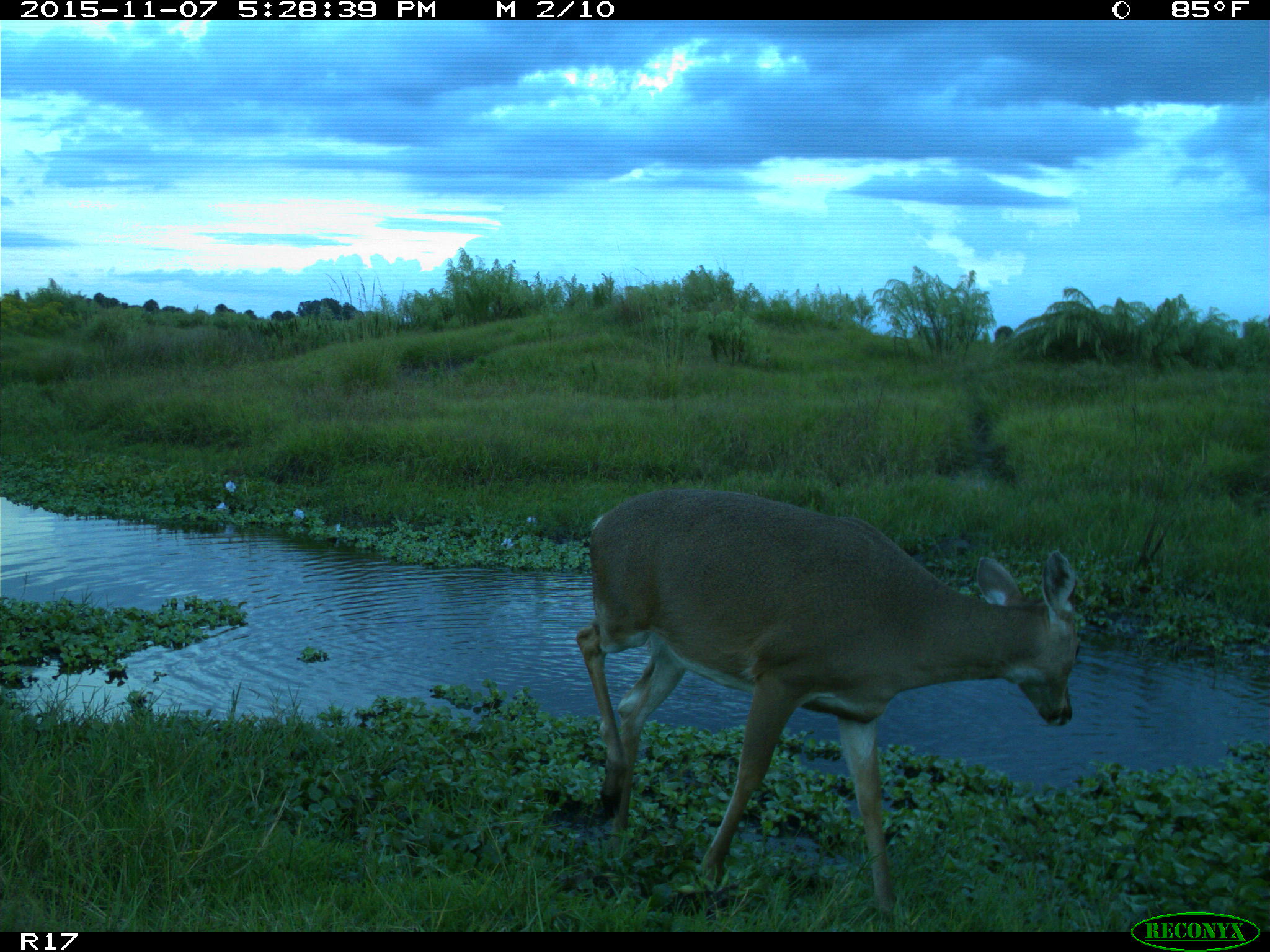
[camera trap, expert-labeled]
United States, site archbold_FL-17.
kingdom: Animalia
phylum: Chordata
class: Mammalia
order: Artiodactyla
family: Cervidae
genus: Odocoileus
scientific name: Odocoileus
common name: deer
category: unidentified deer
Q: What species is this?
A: Unidentified deer (deer) (Odocoileus).